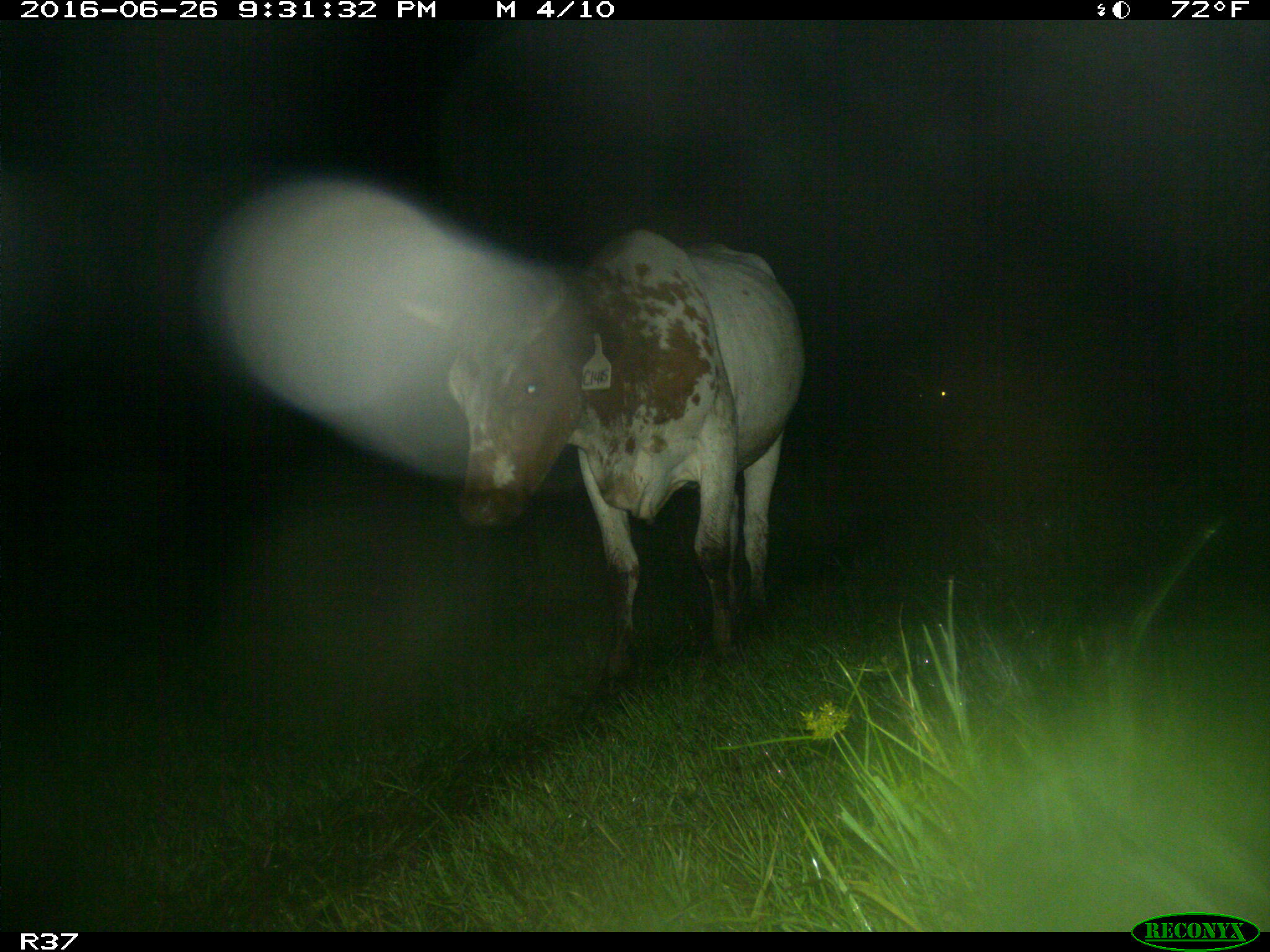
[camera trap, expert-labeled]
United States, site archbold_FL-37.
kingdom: Animalia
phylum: Chordata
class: Mammalia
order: Artiodactyla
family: Bovidae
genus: Bos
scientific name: Bos taurus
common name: domestic cow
Bos taurus (domestic cow).